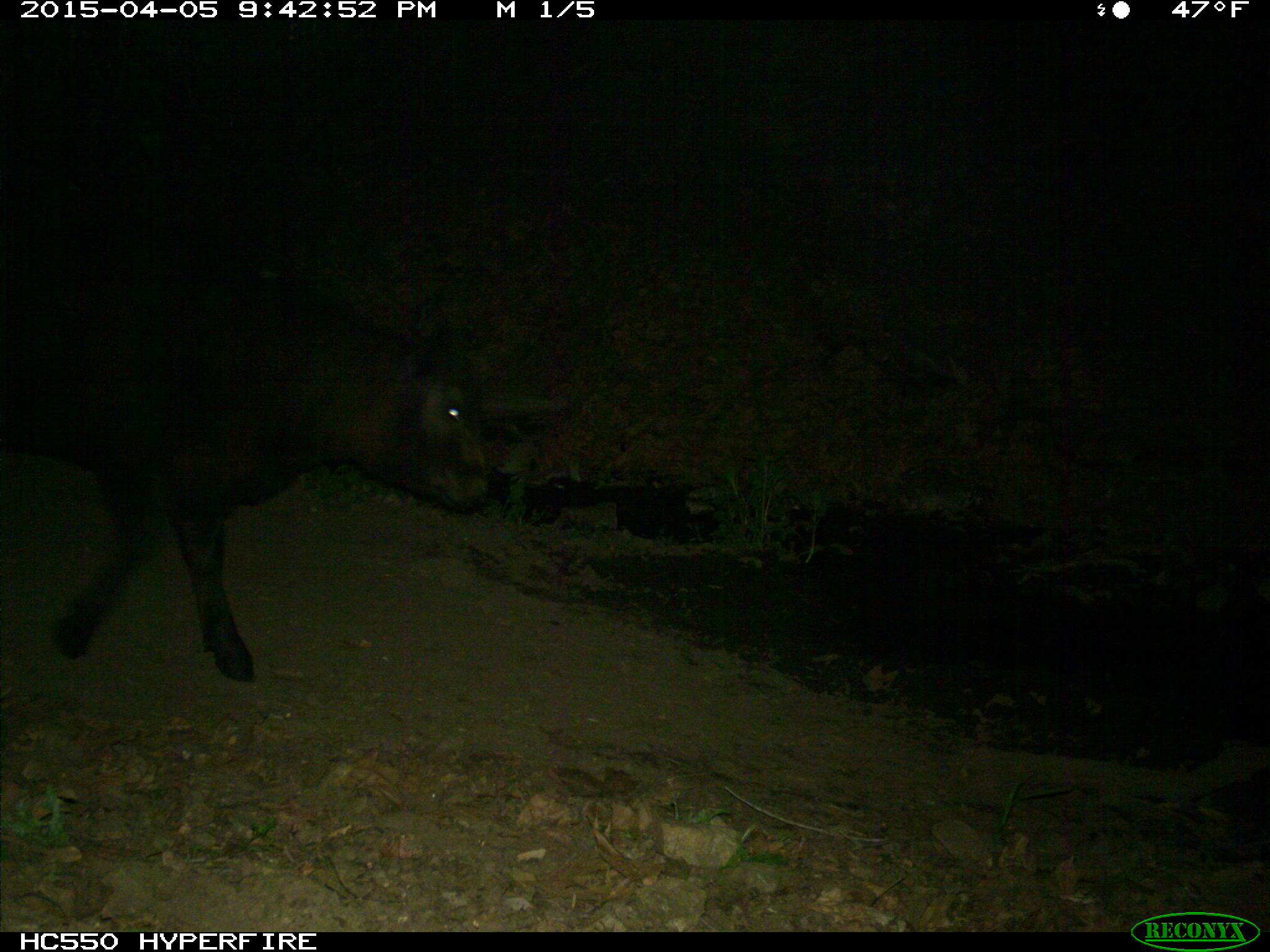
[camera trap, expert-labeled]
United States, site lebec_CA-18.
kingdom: Animalia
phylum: Chordata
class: Mammalia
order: Artiodactyla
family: Bovidae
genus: Bos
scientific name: Bos taurus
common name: domestic cow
Bos taurus (domestic cow).